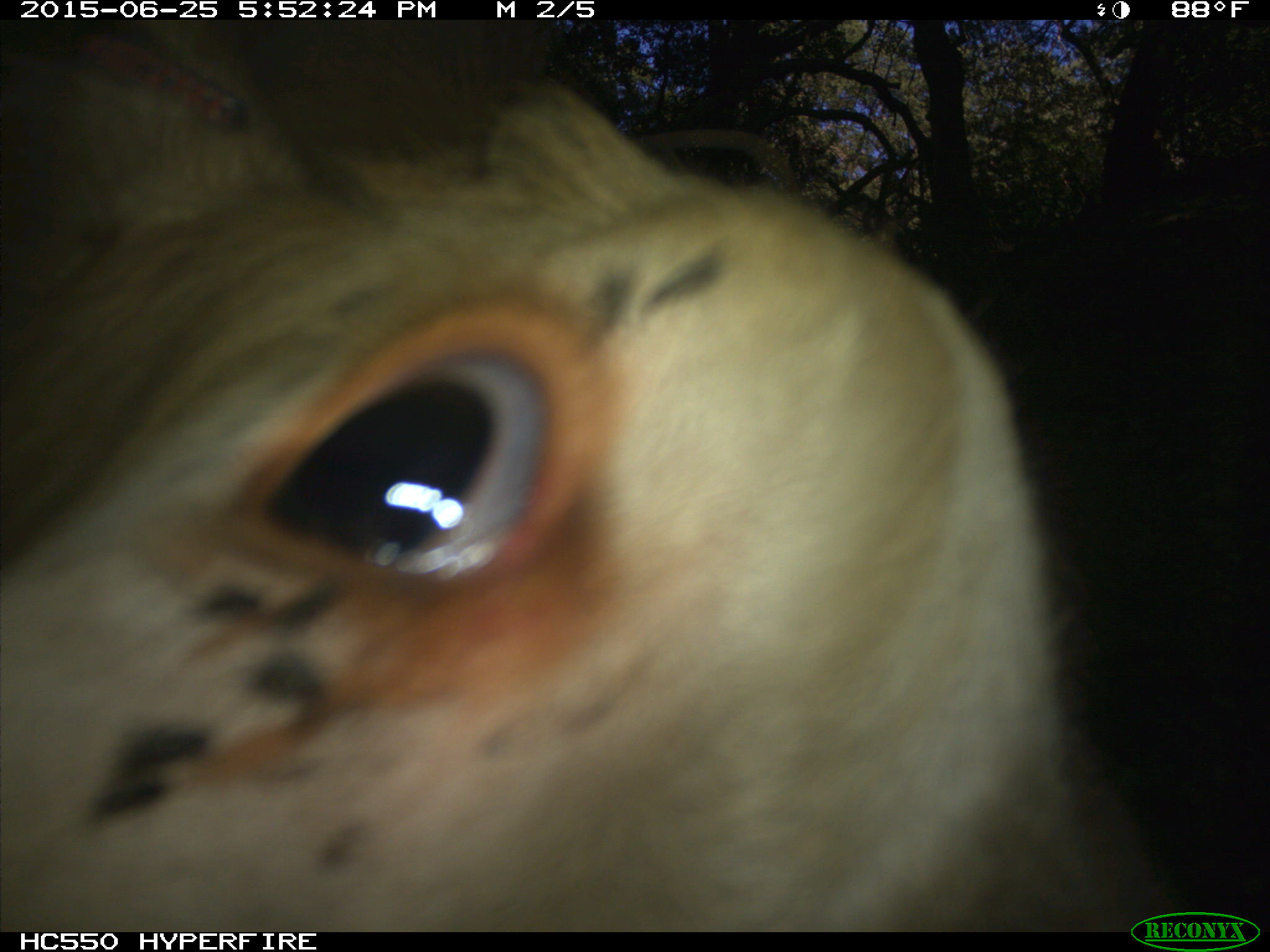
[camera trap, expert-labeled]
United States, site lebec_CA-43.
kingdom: Animalia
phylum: Chordata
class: Mammalia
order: Artiodactyla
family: Bovidae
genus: Bos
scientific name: Bos taurus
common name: domestic cow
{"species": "Bos taurus (domestic cow)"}